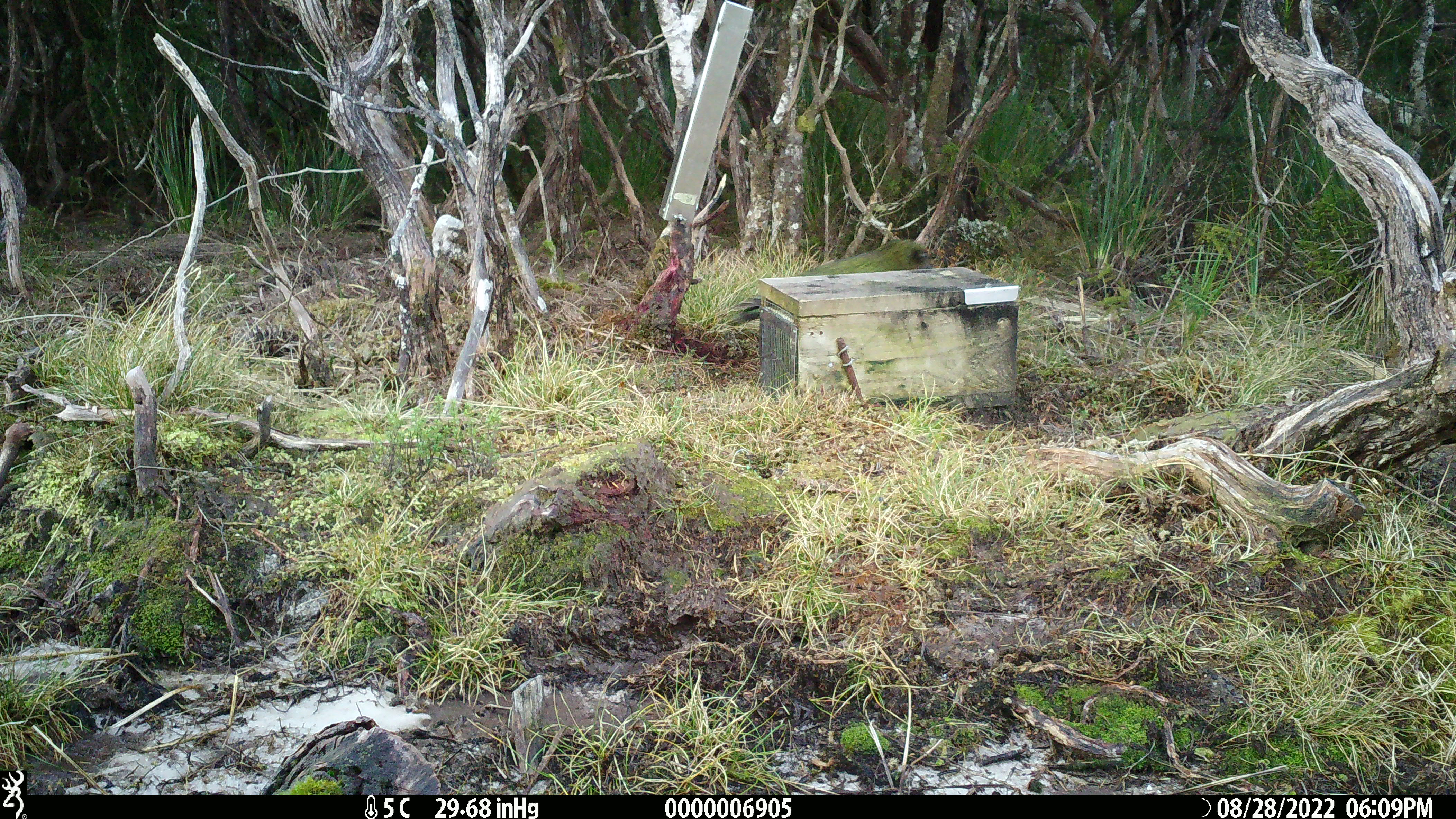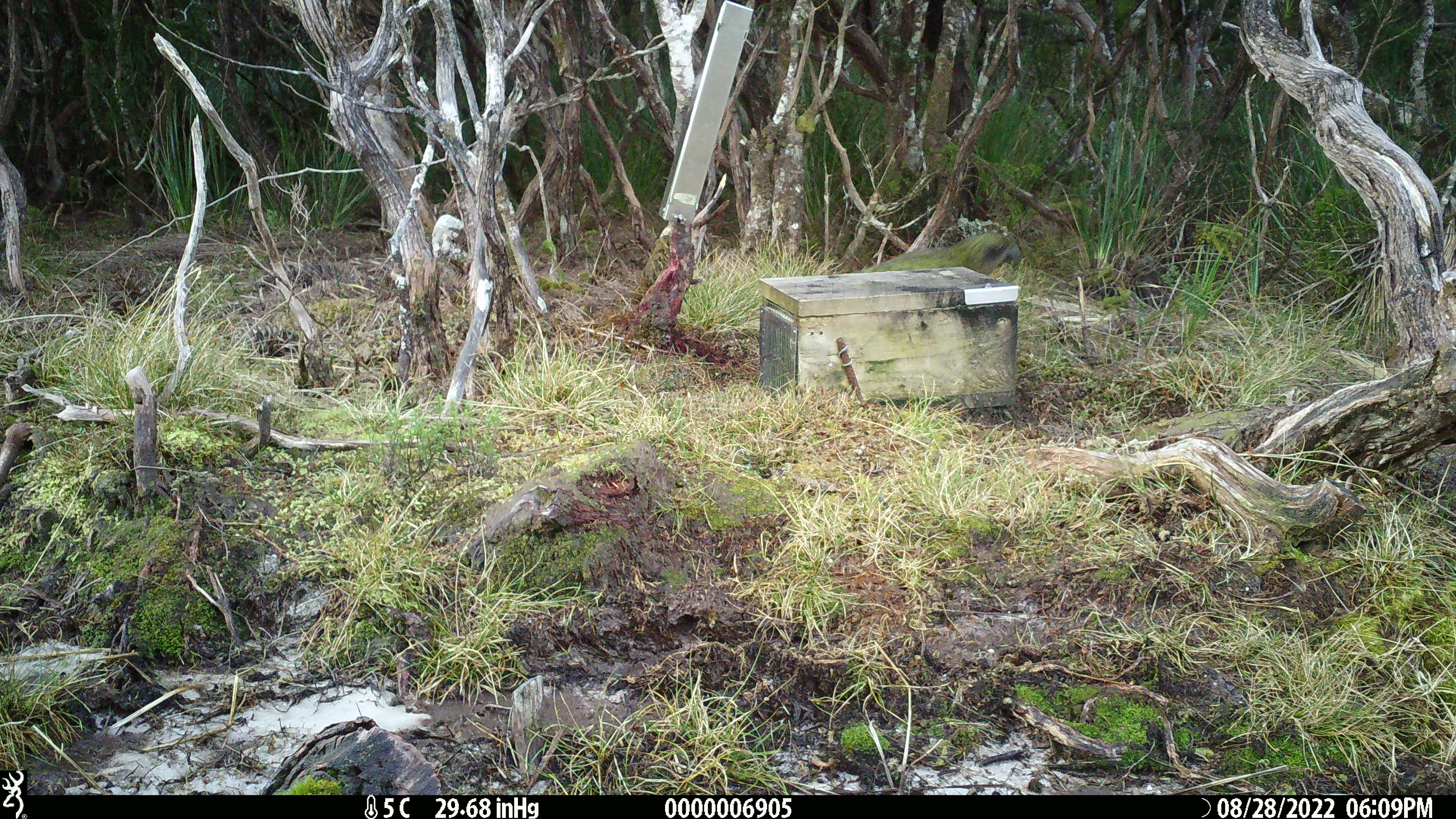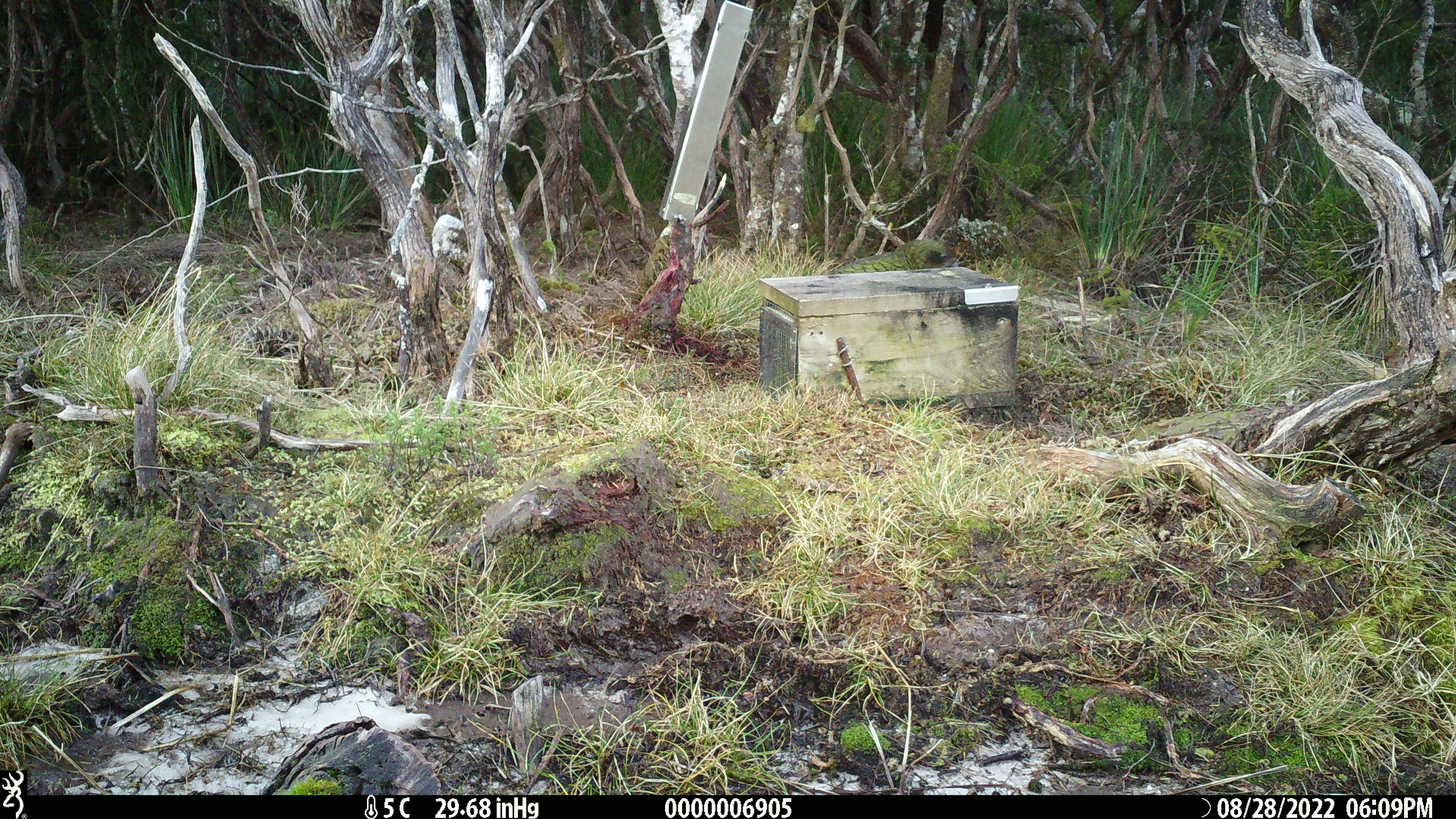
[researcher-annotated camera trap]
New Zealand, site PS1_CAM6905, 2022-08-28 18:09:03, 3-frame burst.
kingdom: Animalia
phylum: Chordata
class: Aves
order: Psittaciformes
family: Strigopidae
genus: Nestor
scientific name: Nestor notabilis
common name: kea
Kea (Nestor notabilis).